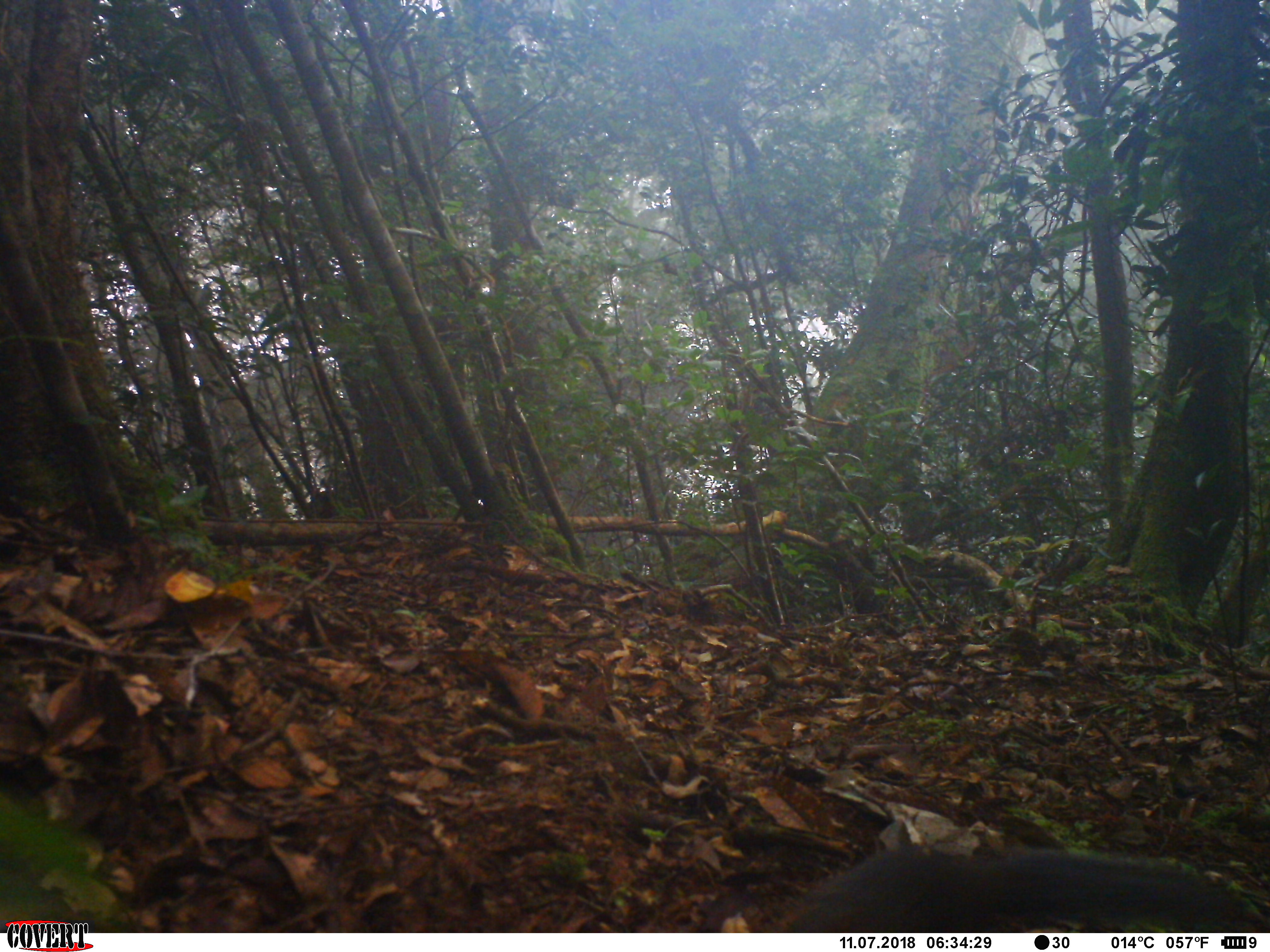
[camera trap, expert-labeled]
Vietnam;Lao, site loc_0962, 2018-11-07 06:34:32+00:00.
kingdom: Animalia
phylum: Chordata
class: Mammalia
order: Rodentia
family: Sciuridae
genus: Dremomys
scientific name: Dremomys rufigenis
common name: red-cheeked squirrel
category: red cheeked squirrel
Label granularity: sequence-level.